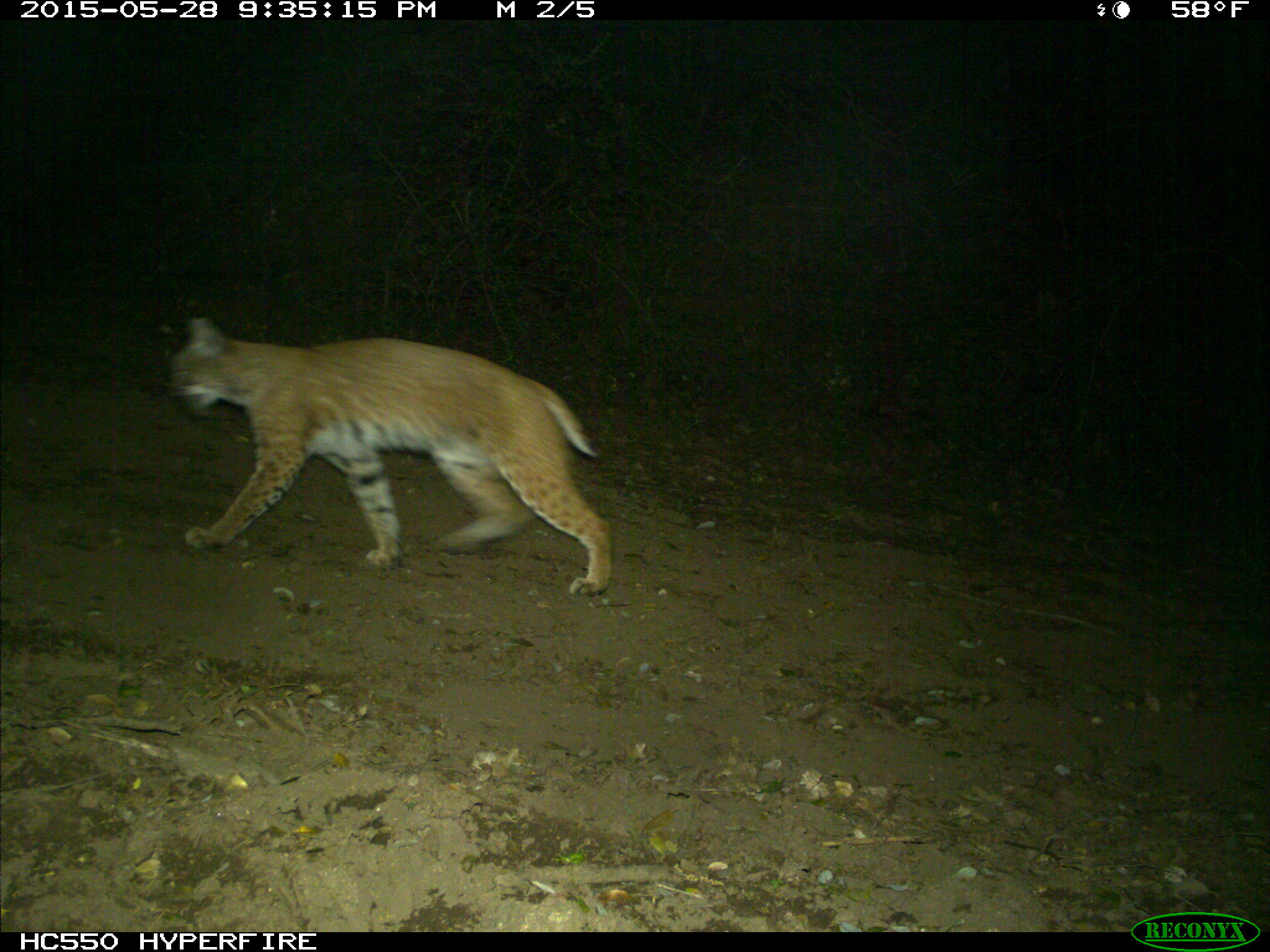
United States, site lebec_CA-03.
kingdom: Animalia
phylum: Chordata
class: Mammalia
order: Carnivora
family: Felidae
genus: Lynx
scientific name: Lynx rufus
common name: bobcat